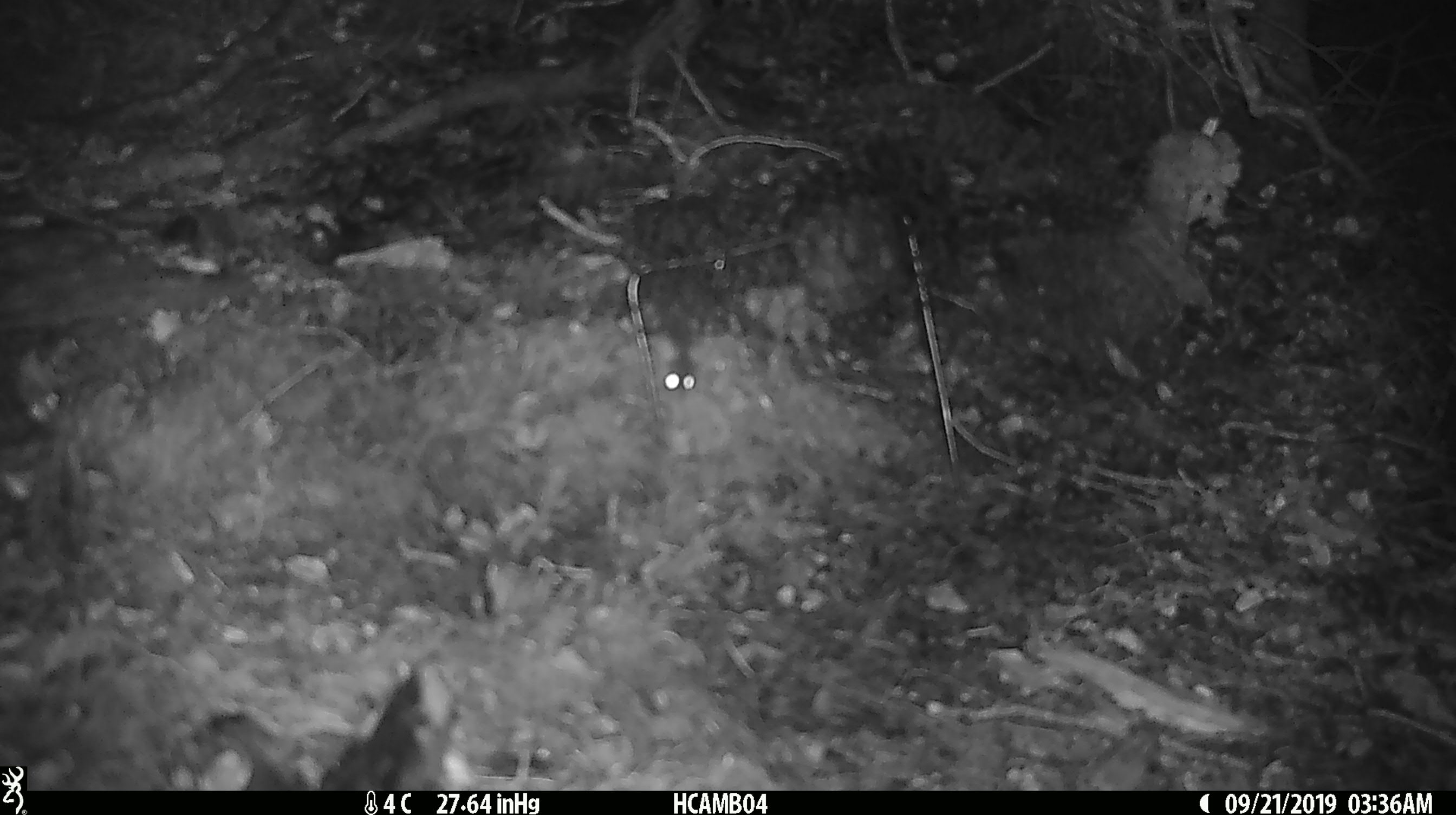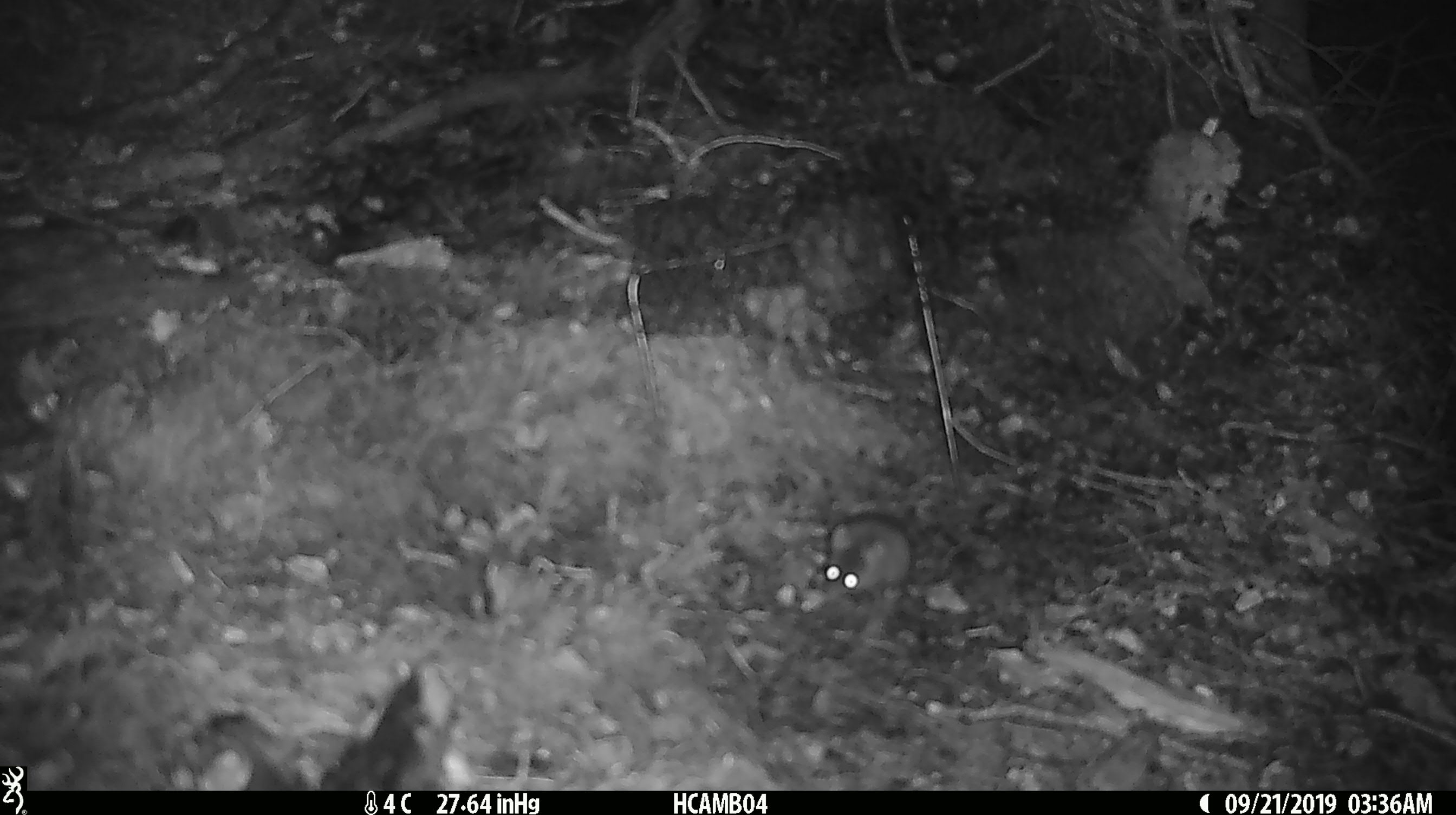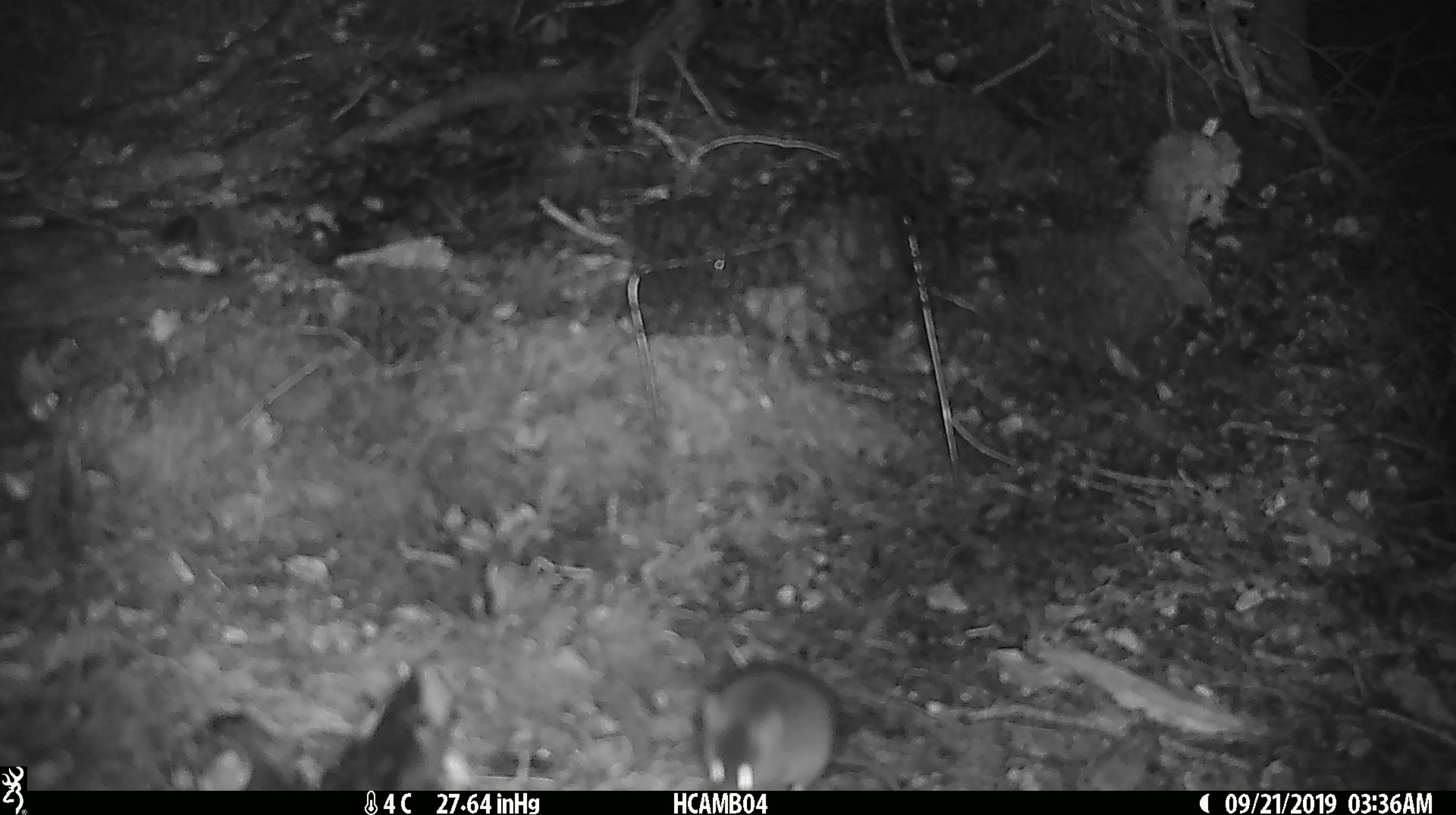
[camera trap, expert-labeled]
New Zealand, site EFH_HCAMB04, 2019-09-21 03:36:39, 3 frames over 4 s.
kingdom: Animalia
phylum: Chordata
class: Mammalia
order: Rodentia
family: Muridae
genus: Mus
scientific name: Mus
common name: mouse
Mouse (Mus).